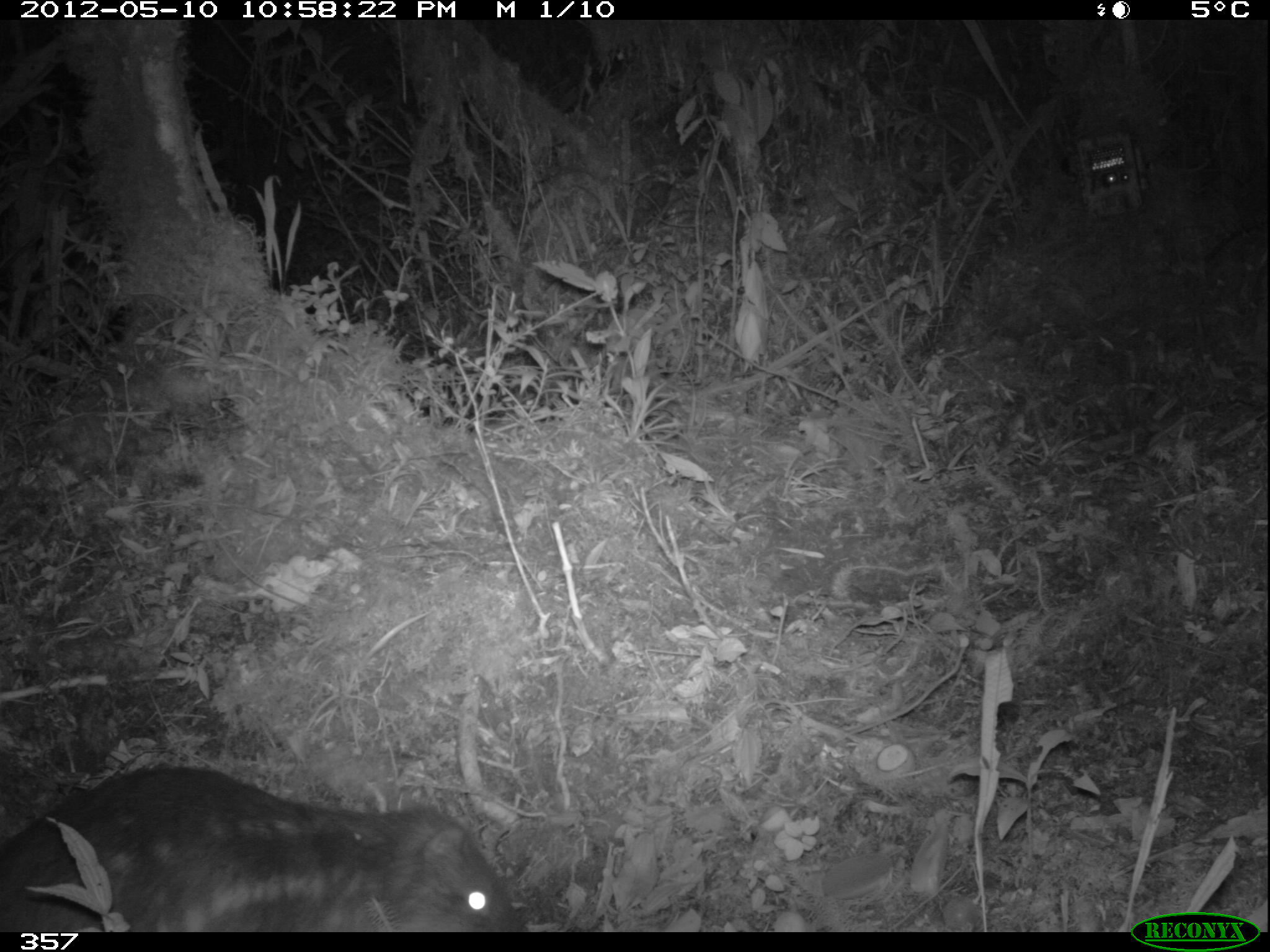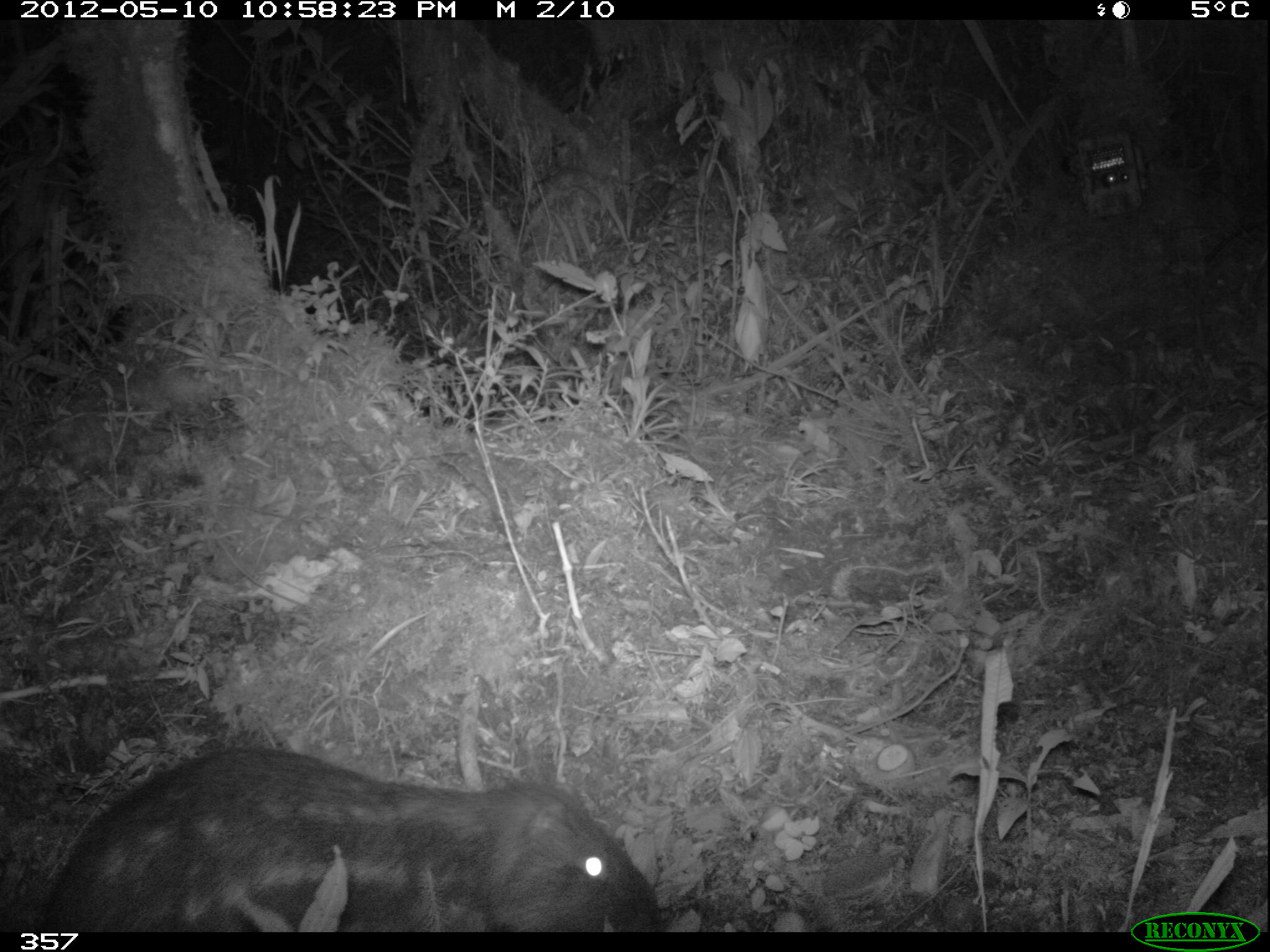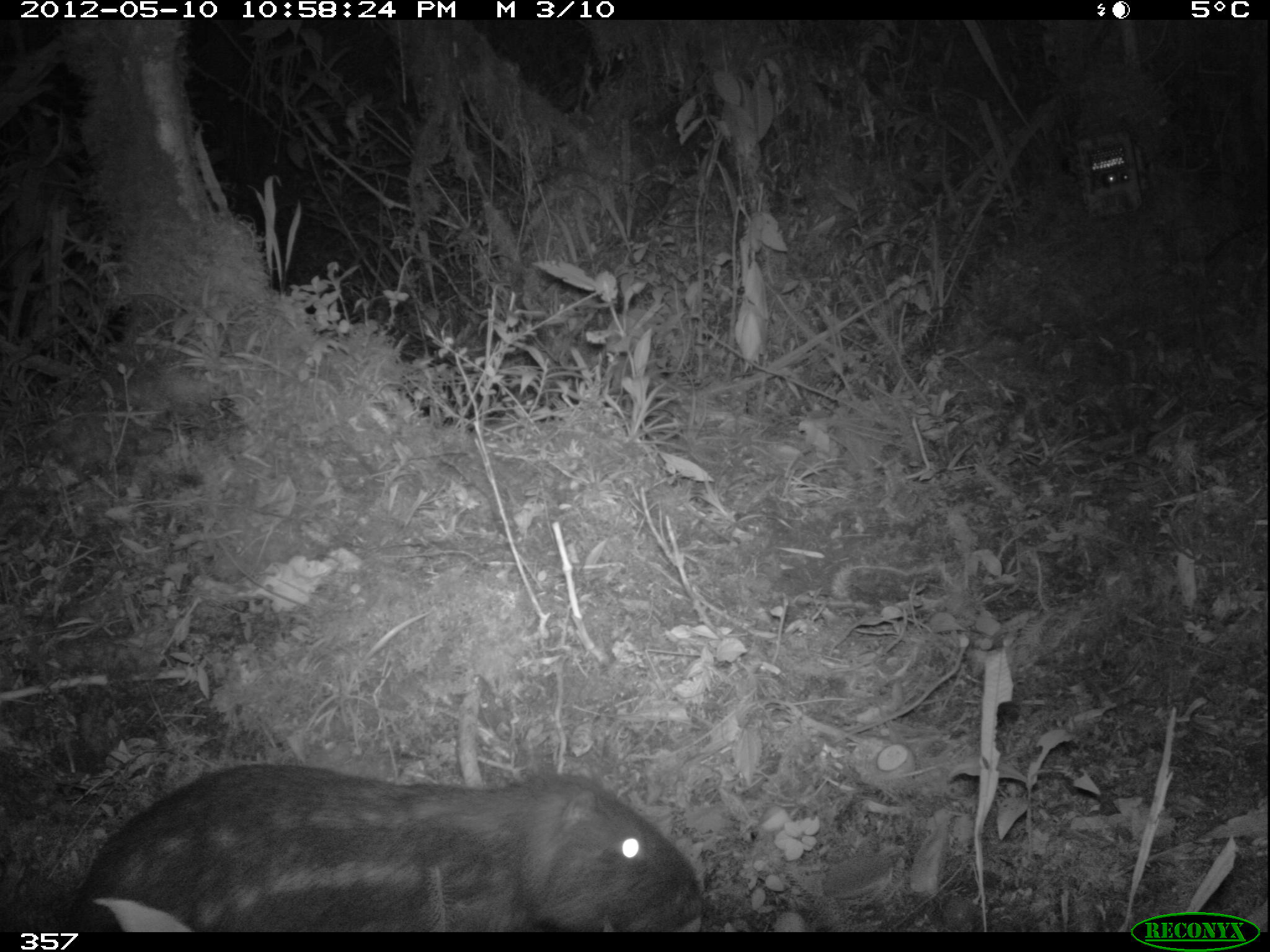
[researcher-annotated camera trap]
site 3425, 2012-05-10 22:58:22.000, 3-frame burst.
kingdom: Animalia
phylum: Chordata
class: Mammalia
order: Rodentia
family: Cuniculidae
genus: Cuniculus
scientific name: Cuniculus taczanowskii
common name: mountain paca